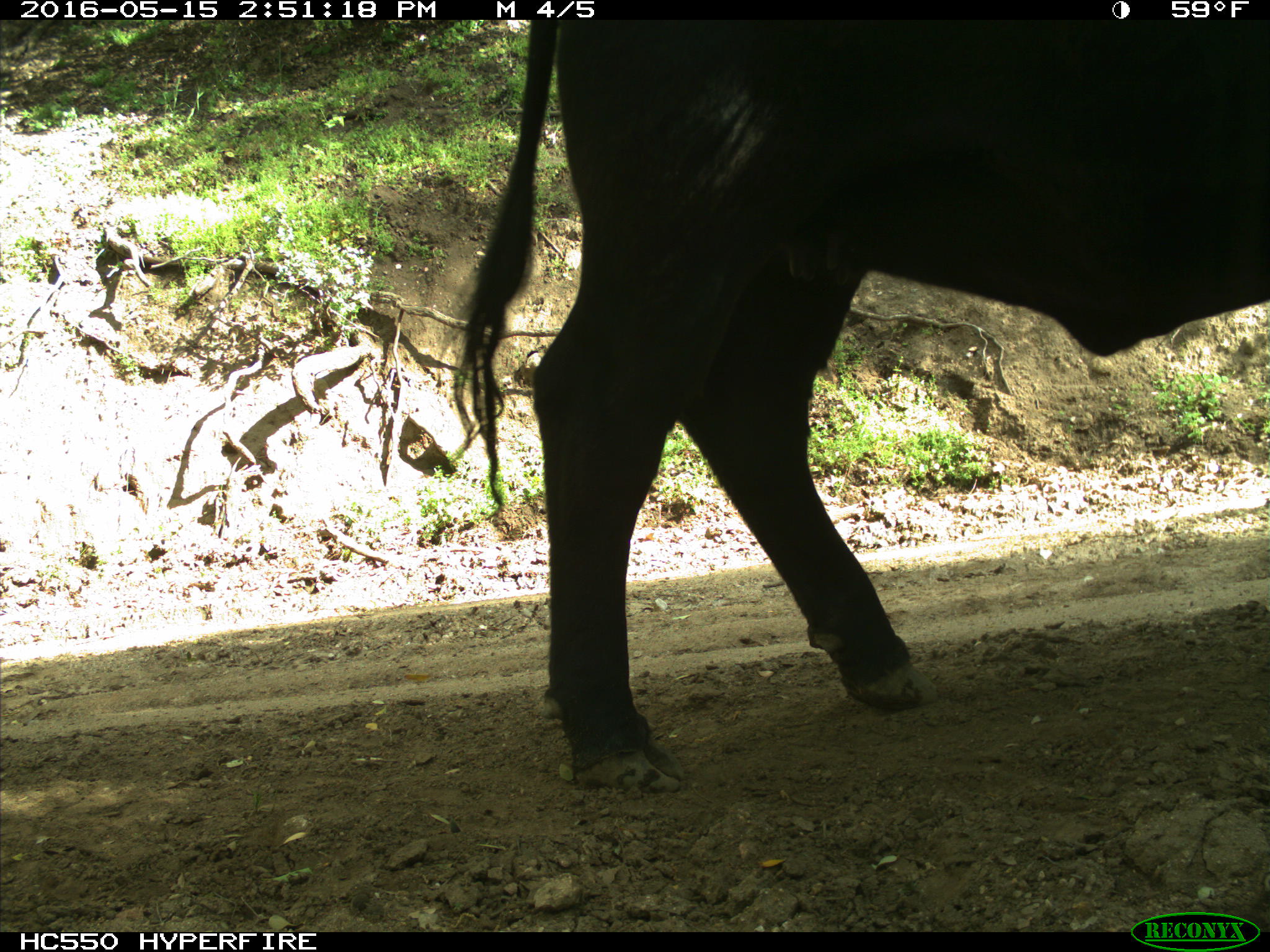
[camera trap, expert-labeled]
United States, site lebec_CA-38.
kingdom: Animalia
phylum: Chordata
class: Mammalia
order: Artiodactyla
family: Bovidae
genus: Bos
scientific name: Bos taurus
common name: domestic cow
Bos taurus (domestic cow).